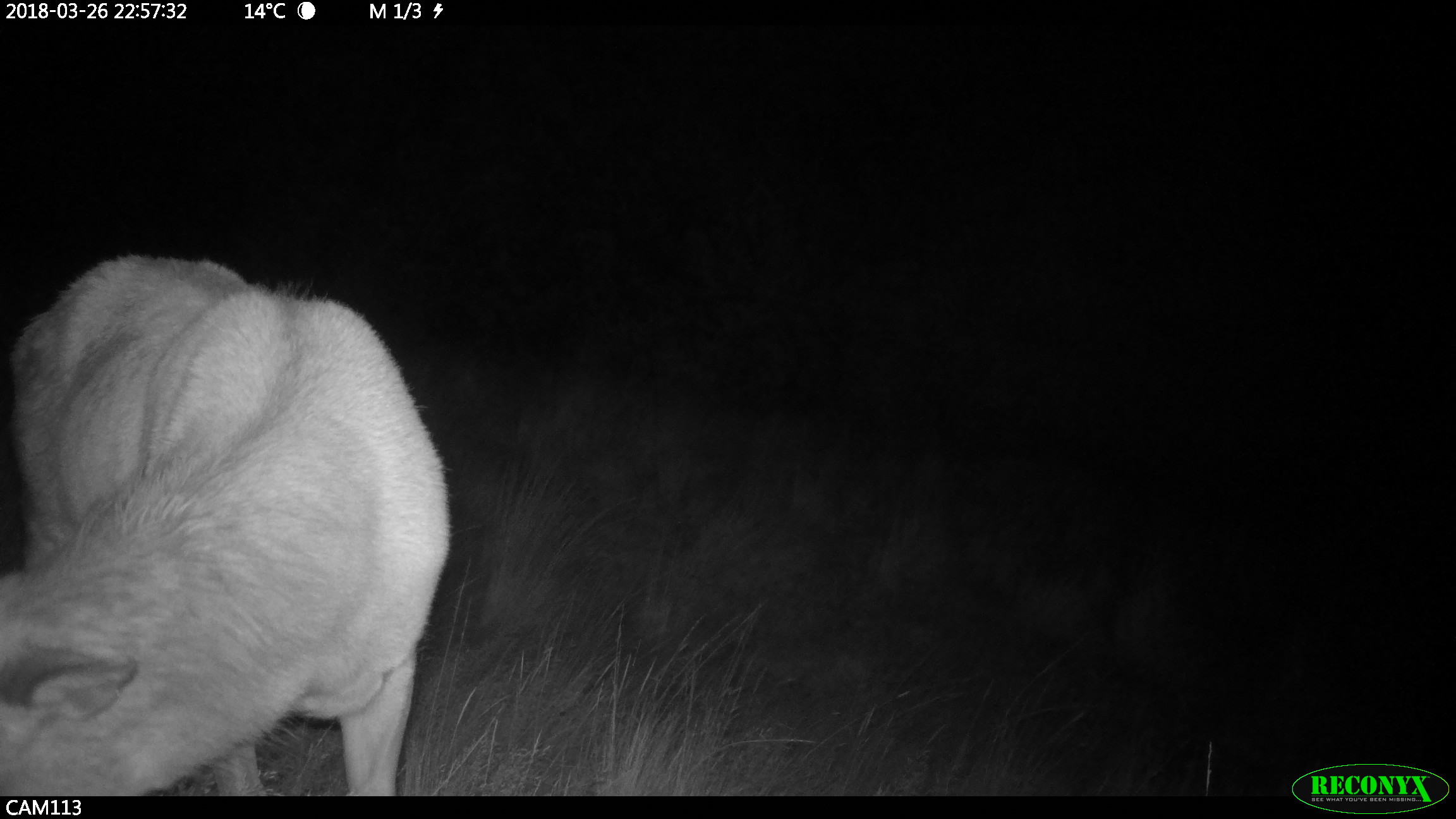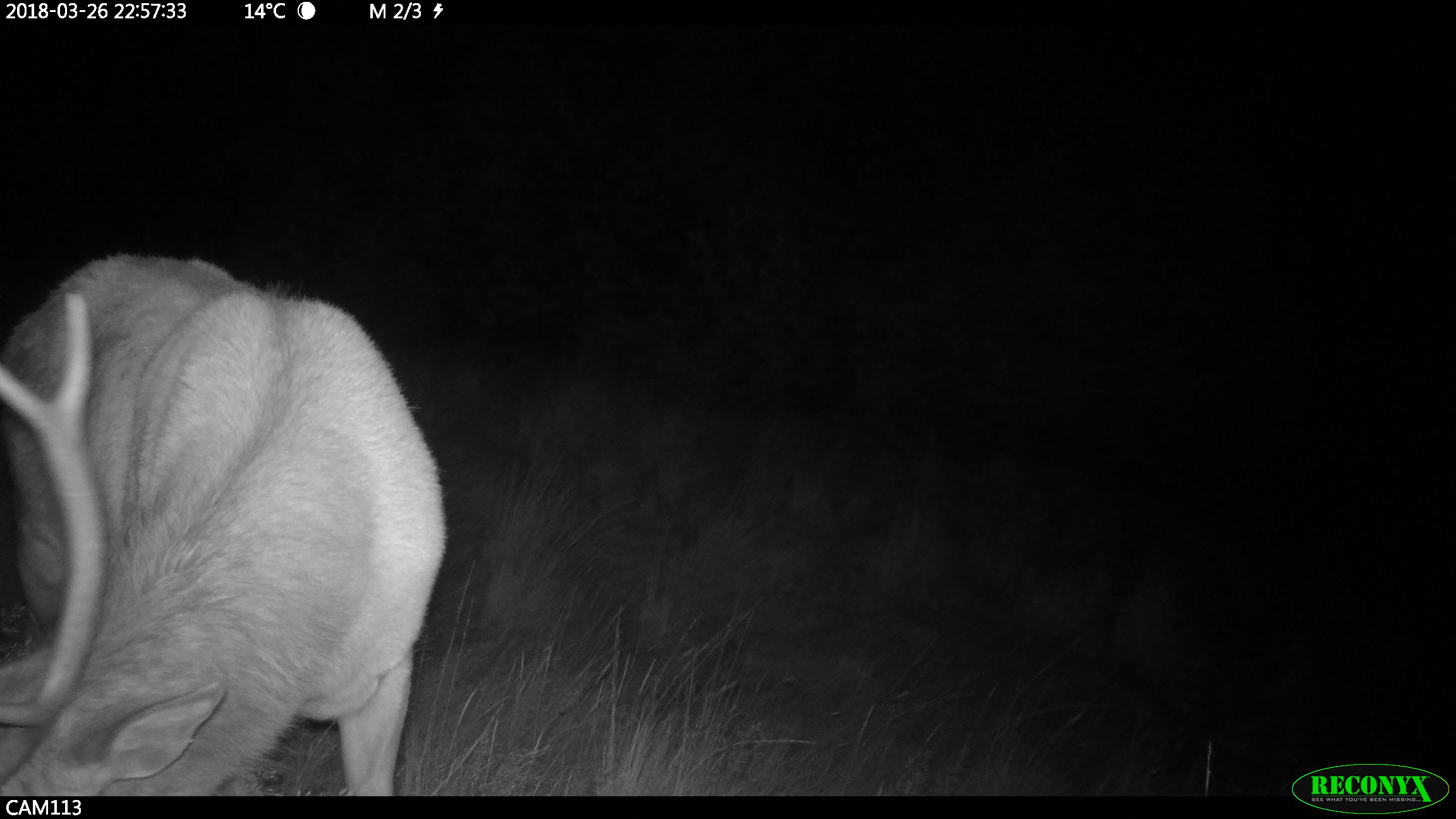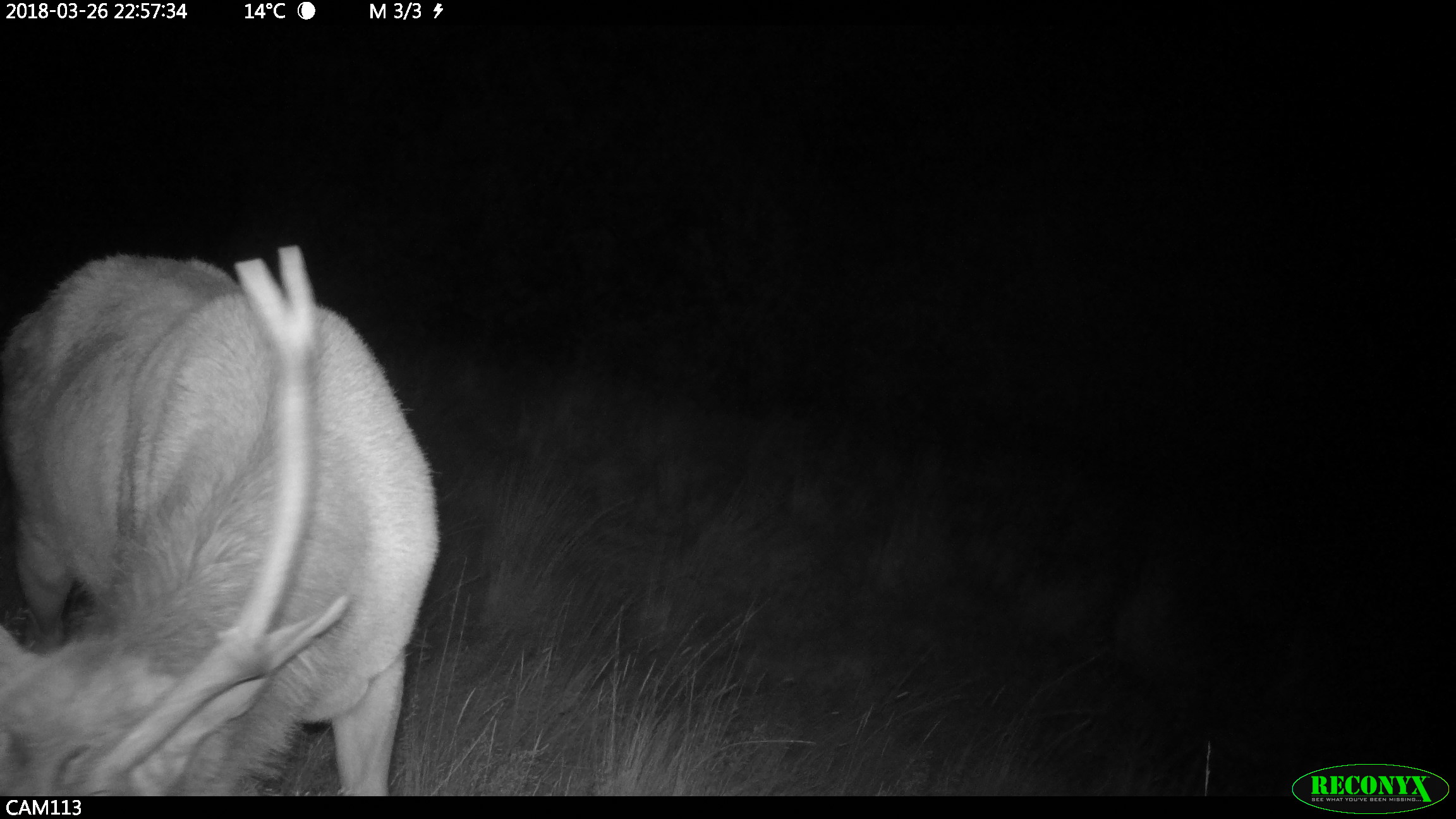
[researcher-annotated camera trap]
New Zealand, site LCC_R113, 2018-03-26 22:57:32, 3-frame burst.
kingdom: Animalia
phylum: Chordata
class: Mammalia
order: Artiodactyla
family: Cervidae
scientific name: Cervidae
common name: deer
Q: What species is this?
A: Deer (Cervidae).